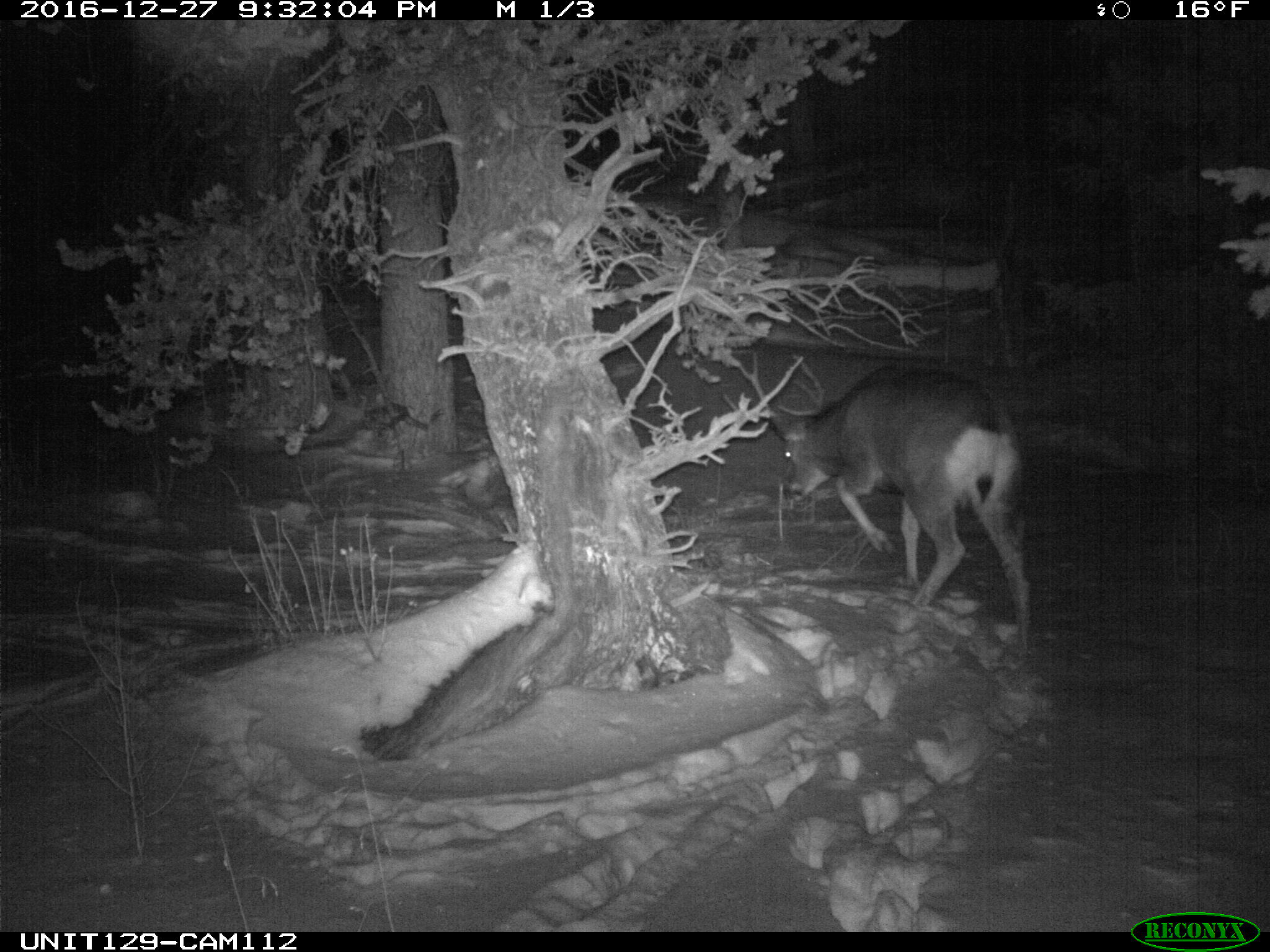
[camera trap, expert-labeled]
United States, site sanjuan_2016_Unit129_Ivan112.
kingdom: Animalia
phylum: Chordata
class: Mammalia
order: Artiodactyla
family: Cervidae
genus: Odocoileus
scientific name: Odocoileus hemionus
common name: mule deer